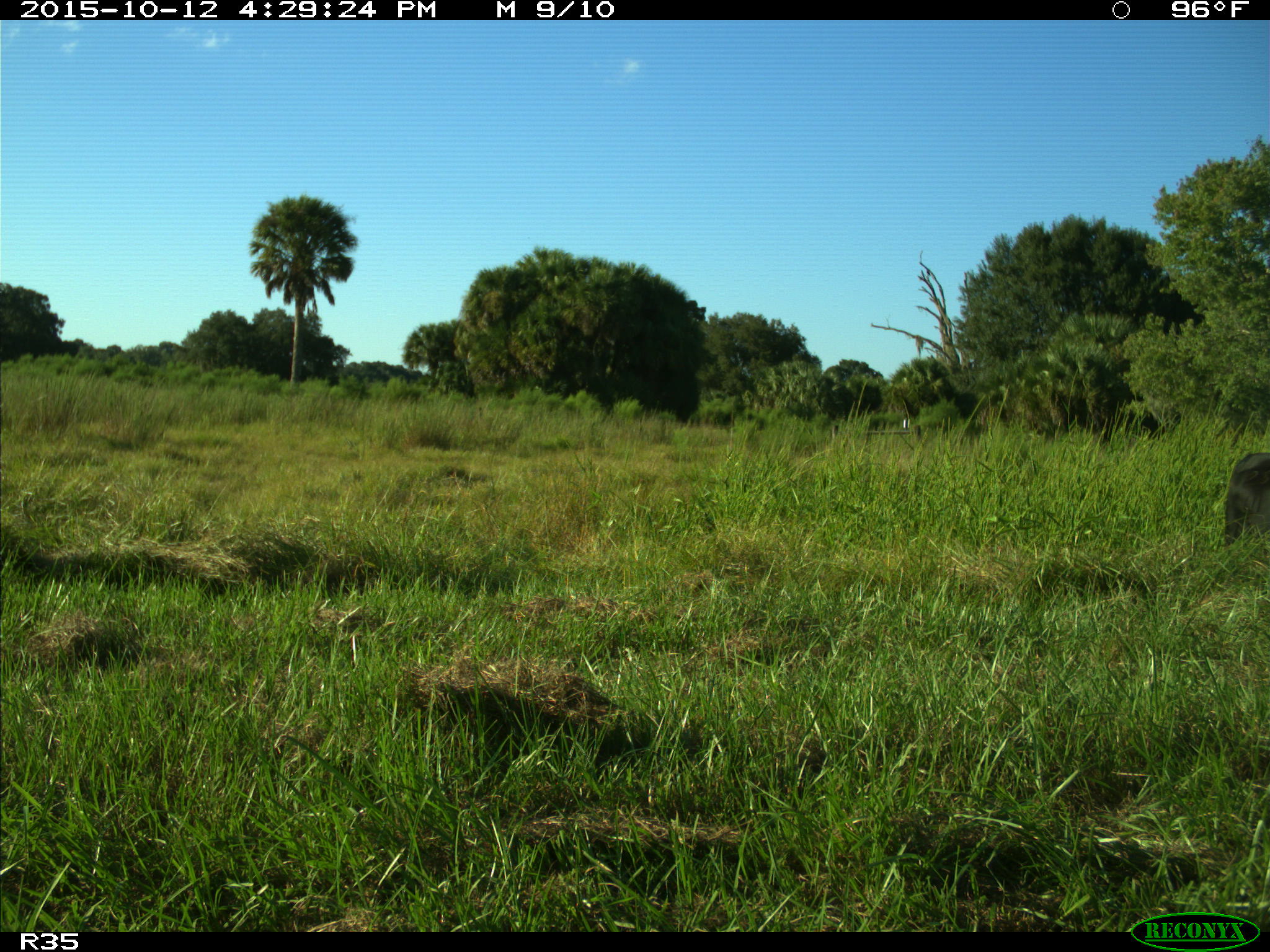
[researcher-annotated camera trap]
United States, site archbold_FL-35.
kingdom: Animalia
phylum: Chordata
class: Mammalia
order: Artiodactyla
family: Bovidae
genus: Bos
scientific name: Bos taurus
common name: domestic cow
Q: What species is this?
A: Bos taurus (domestic cow).